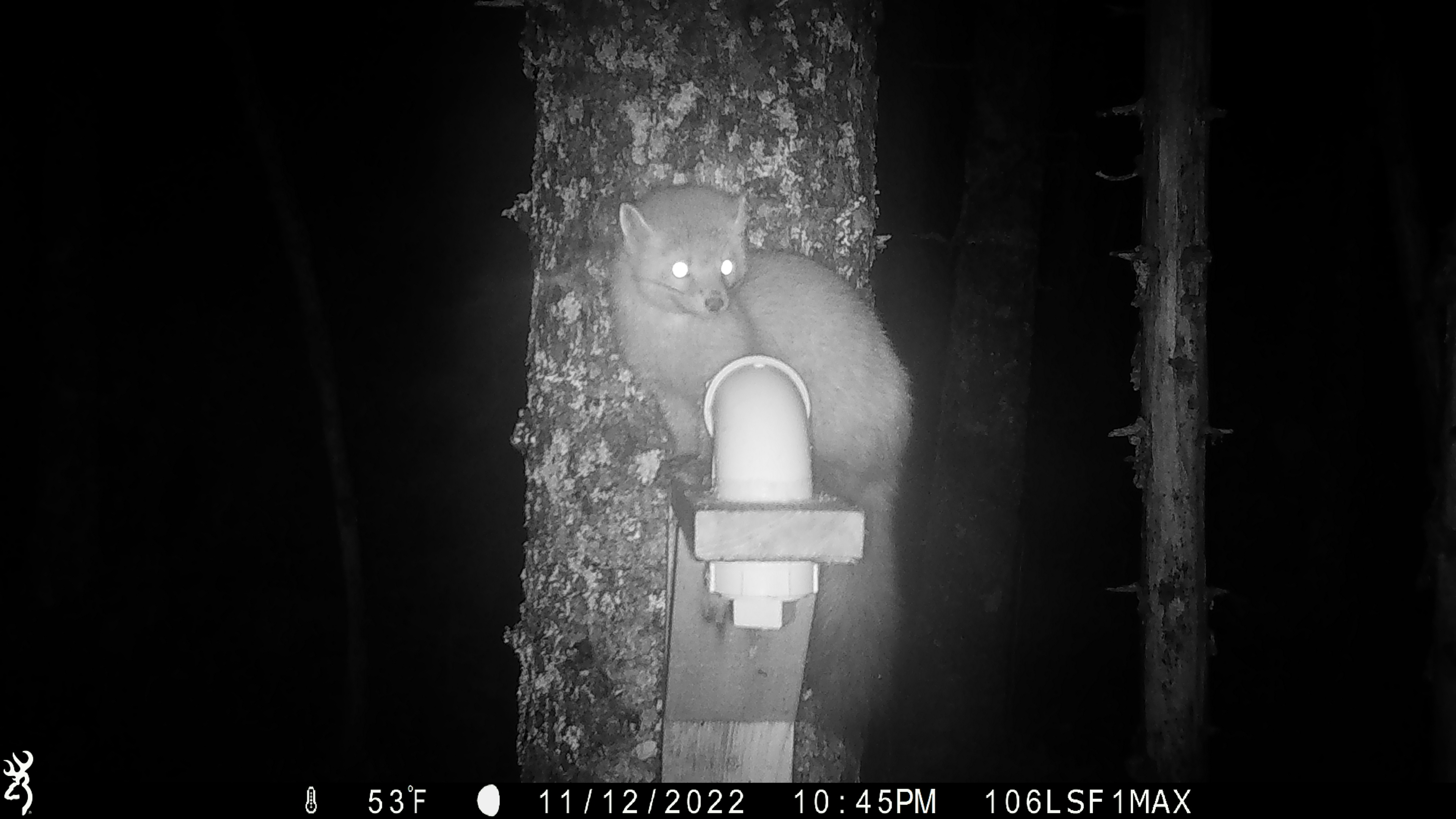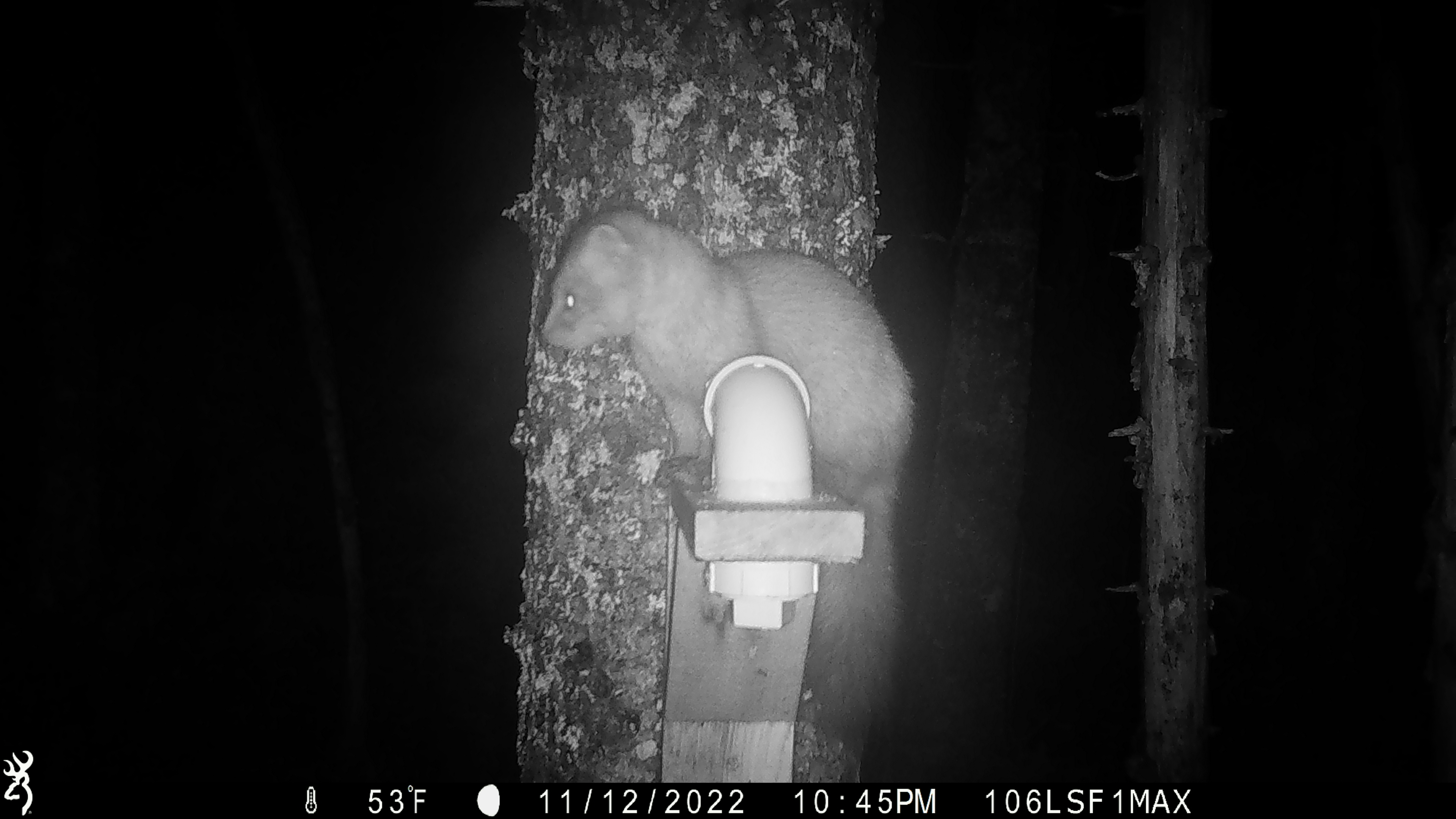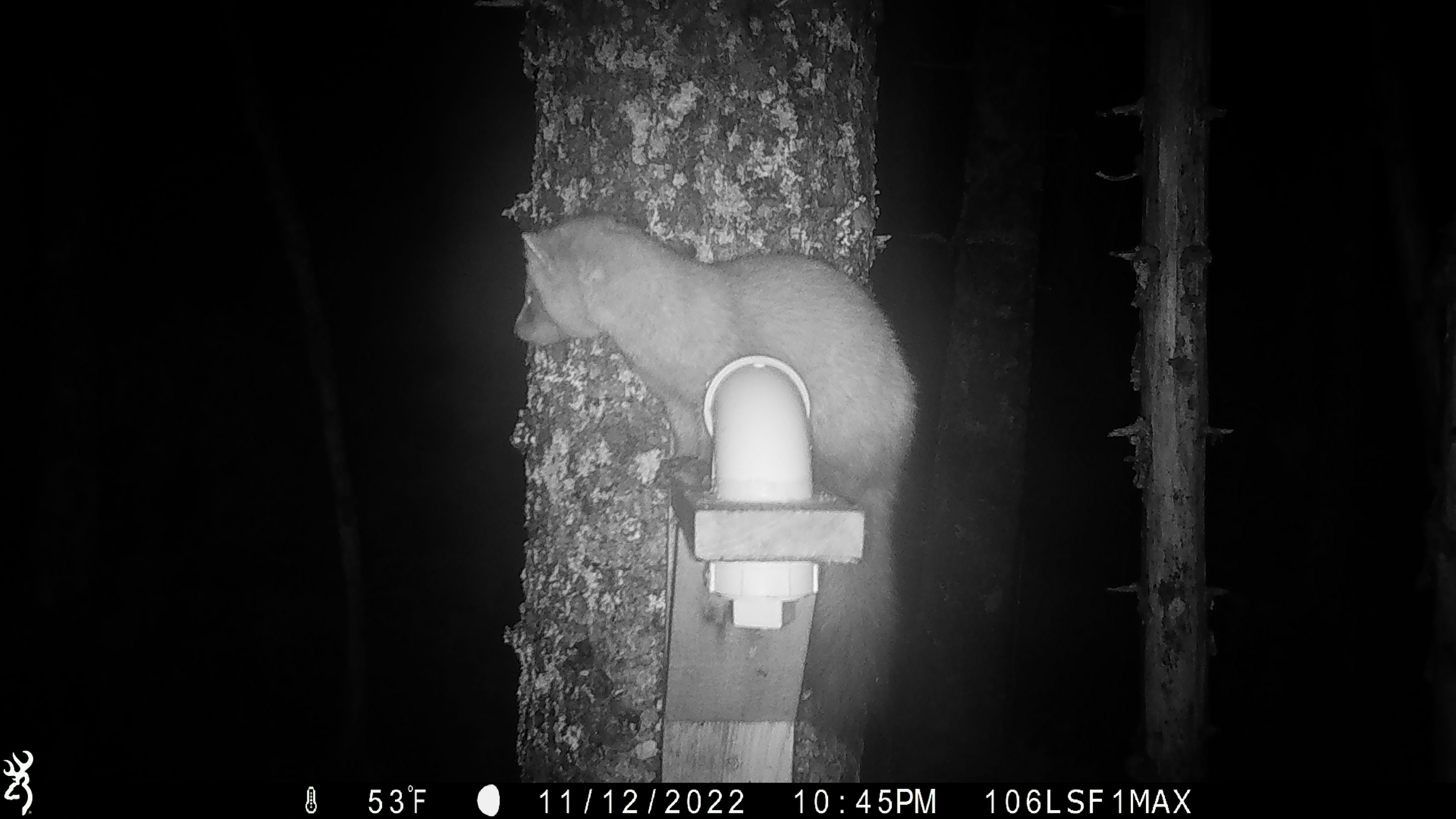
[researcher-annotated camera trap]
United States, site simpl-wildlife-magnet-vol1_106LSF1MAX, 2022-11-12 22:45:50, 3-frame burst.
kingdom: Animalia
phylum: Chordata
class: Mammalia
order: Carnivora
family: Mustelidae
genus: Martes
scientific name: Martes americana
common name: american marten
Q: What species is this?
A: American marten (Martes americana).